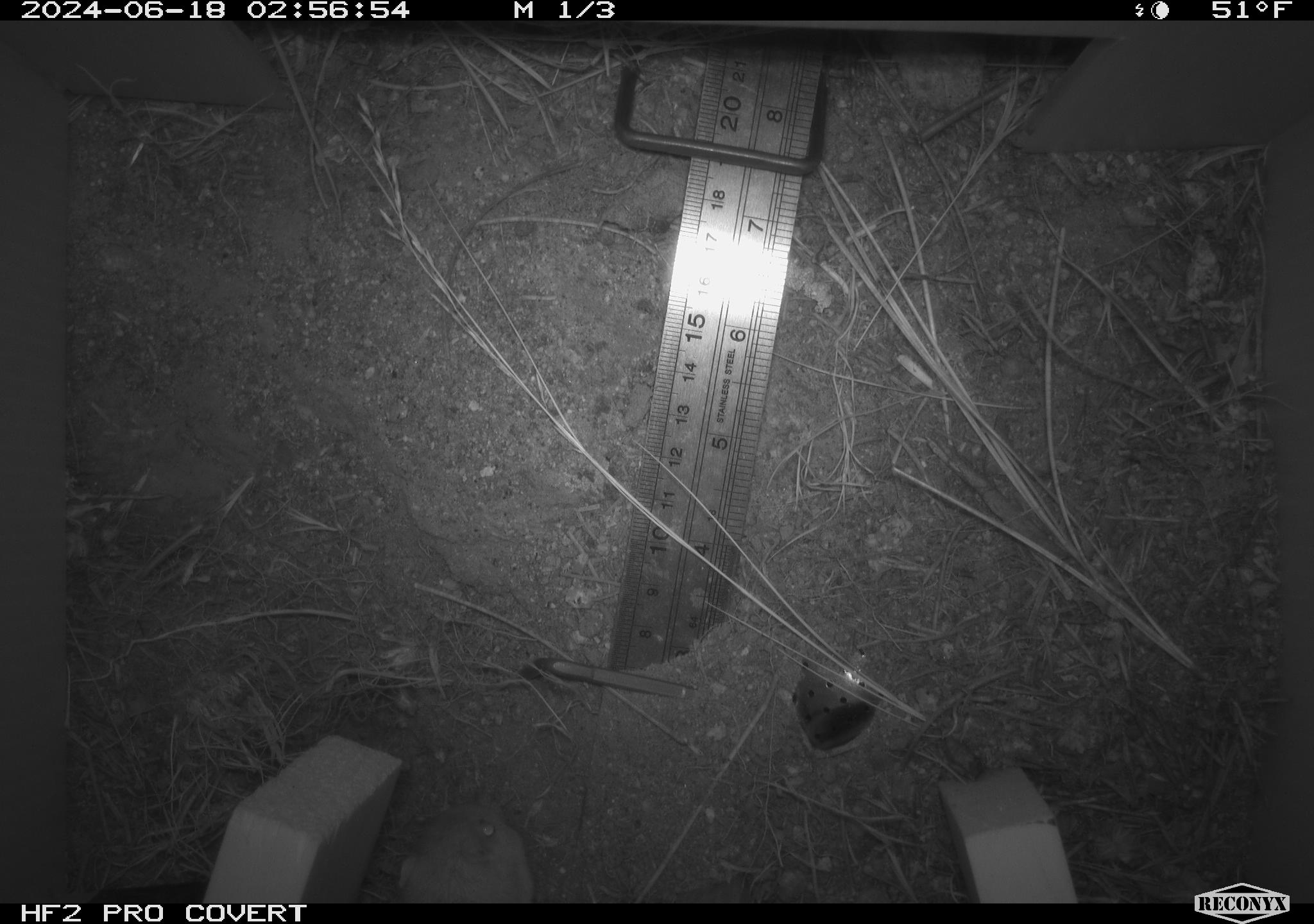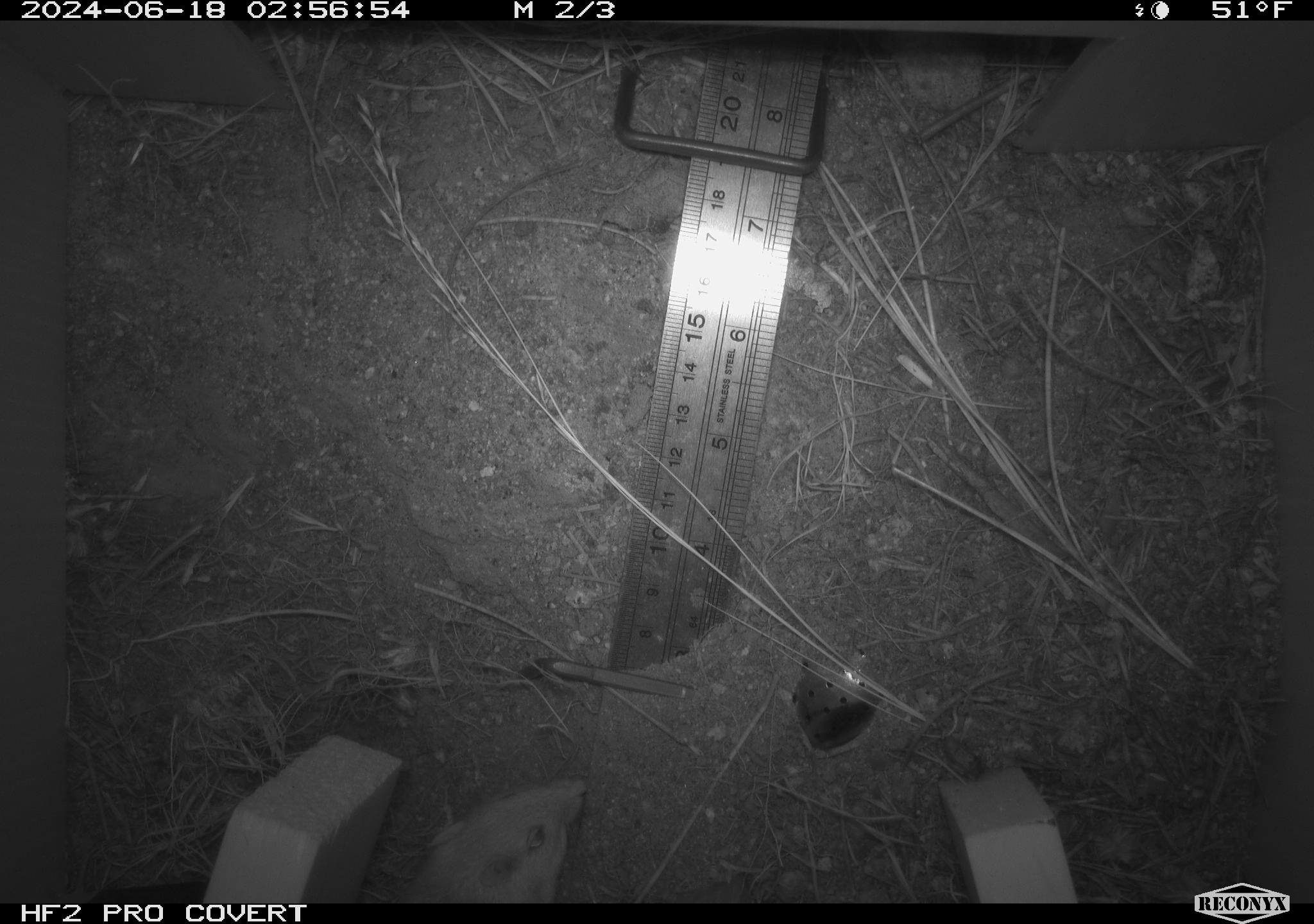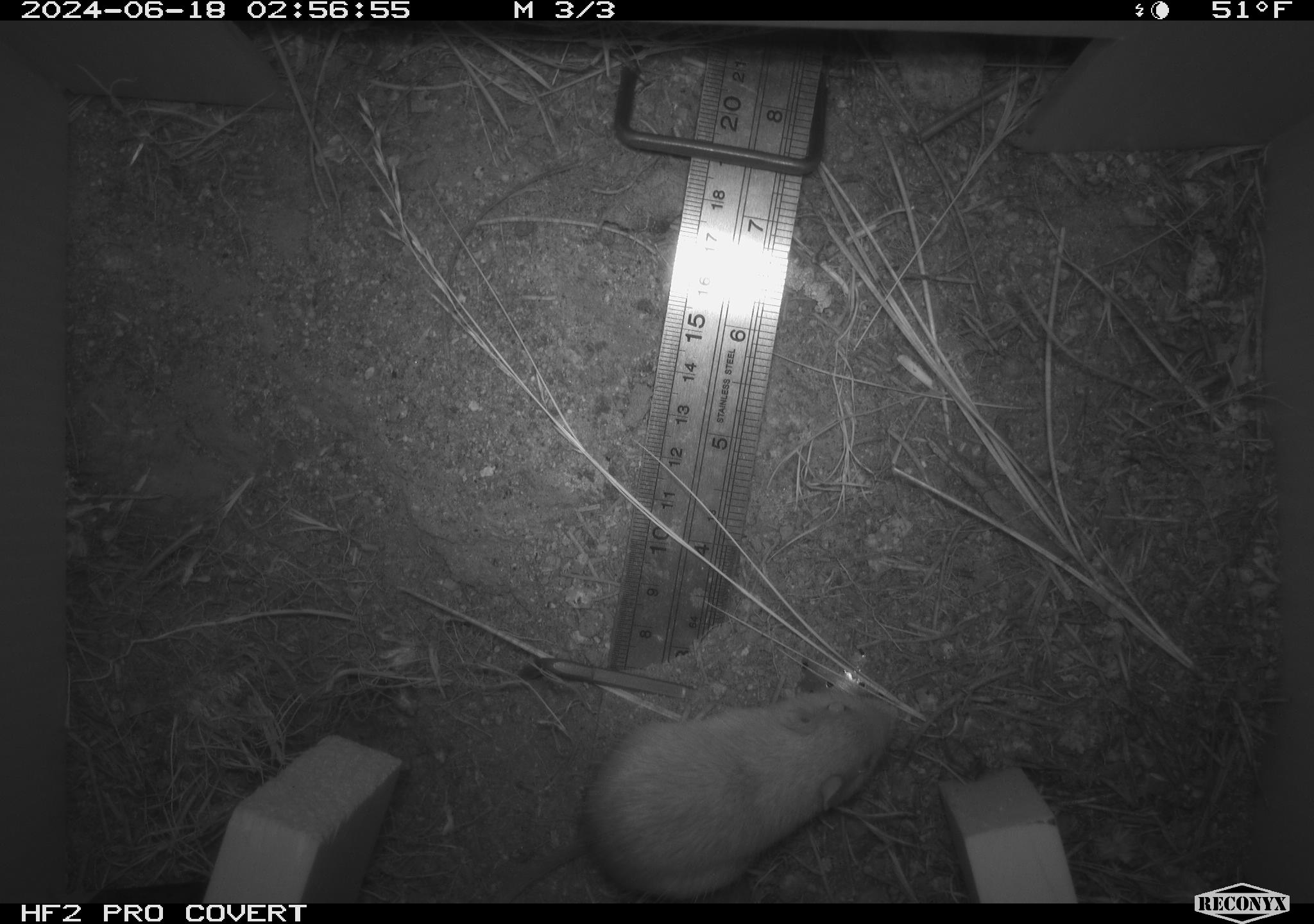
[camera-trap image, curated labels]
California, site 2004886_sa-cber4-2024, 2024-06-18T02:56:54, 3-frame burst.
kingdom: Animalia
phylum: Chordata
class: Mammalia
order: Rodentia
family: Heteromyidae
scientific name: Heteromyidae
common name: kangaroo rats and pocket mice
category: heteromyidae family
Heteromyidae family (kangaroo rats and pocket mice) (Heteromyidae).